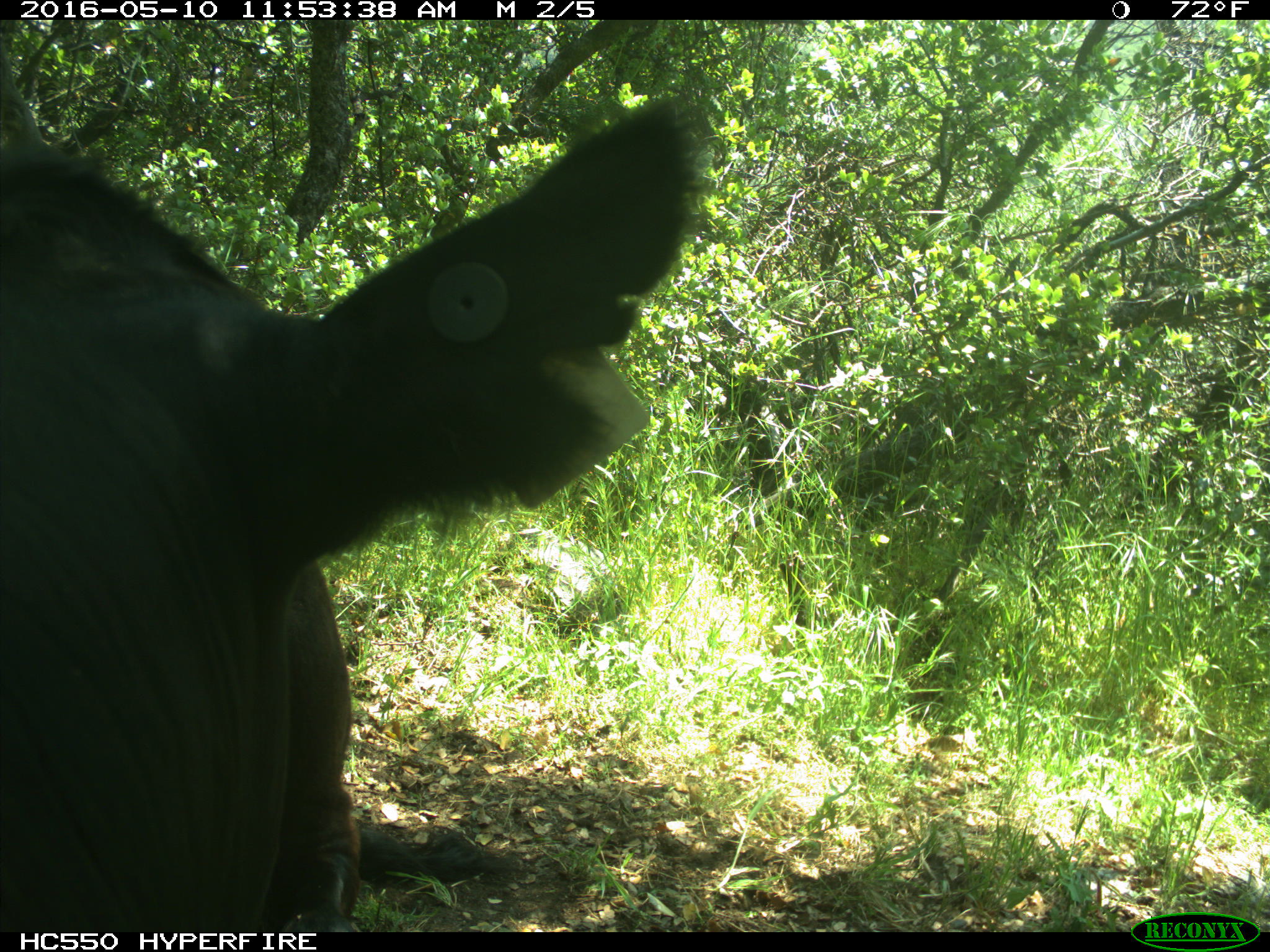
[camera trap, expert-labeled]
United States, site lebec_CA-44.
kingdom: Animalia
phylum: Chordata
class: Mammalia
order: Artiodactyla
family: Bovidae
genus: Bos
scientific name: Bos taurus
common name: domestic cow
Bos taurus (domestic cow).